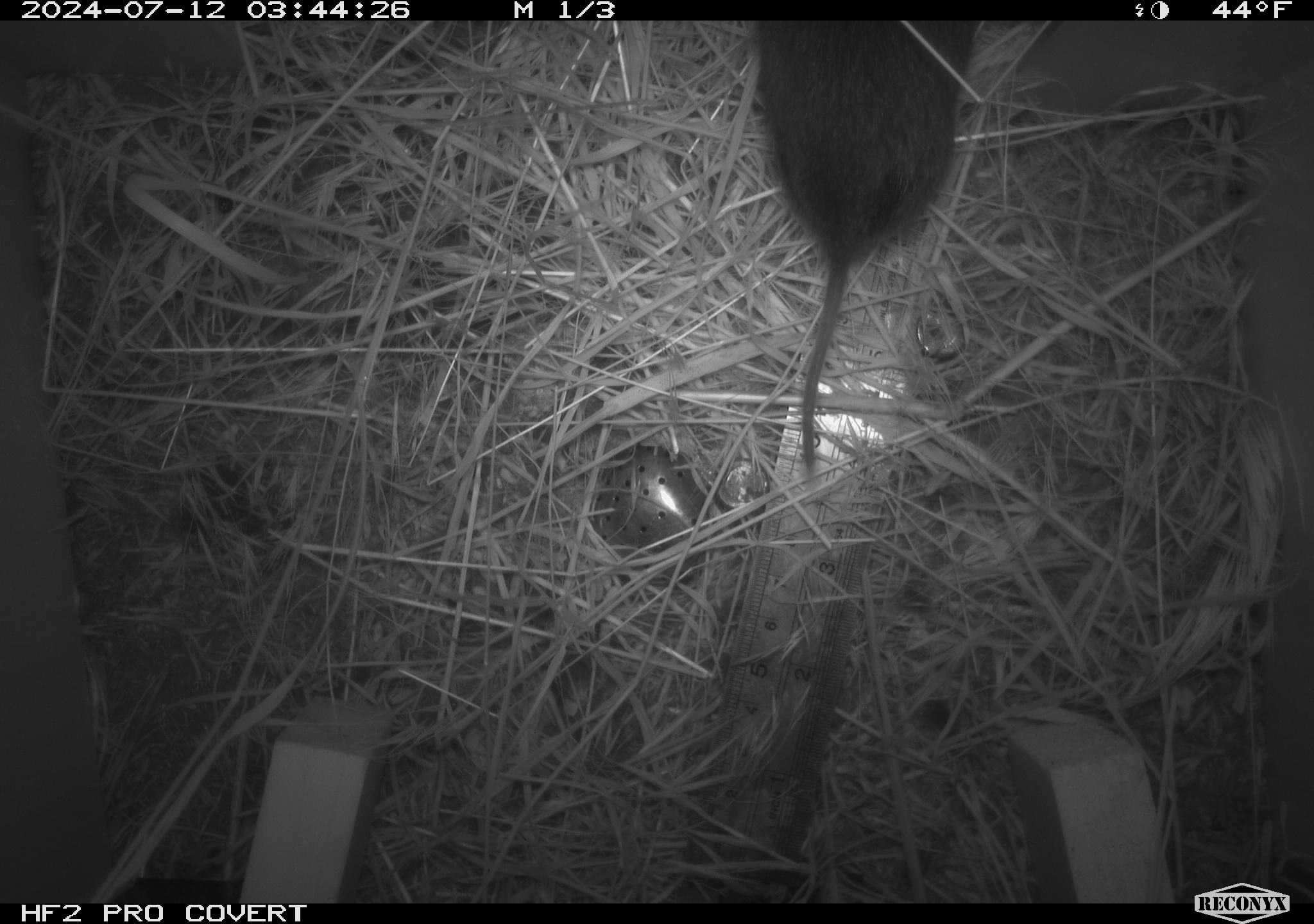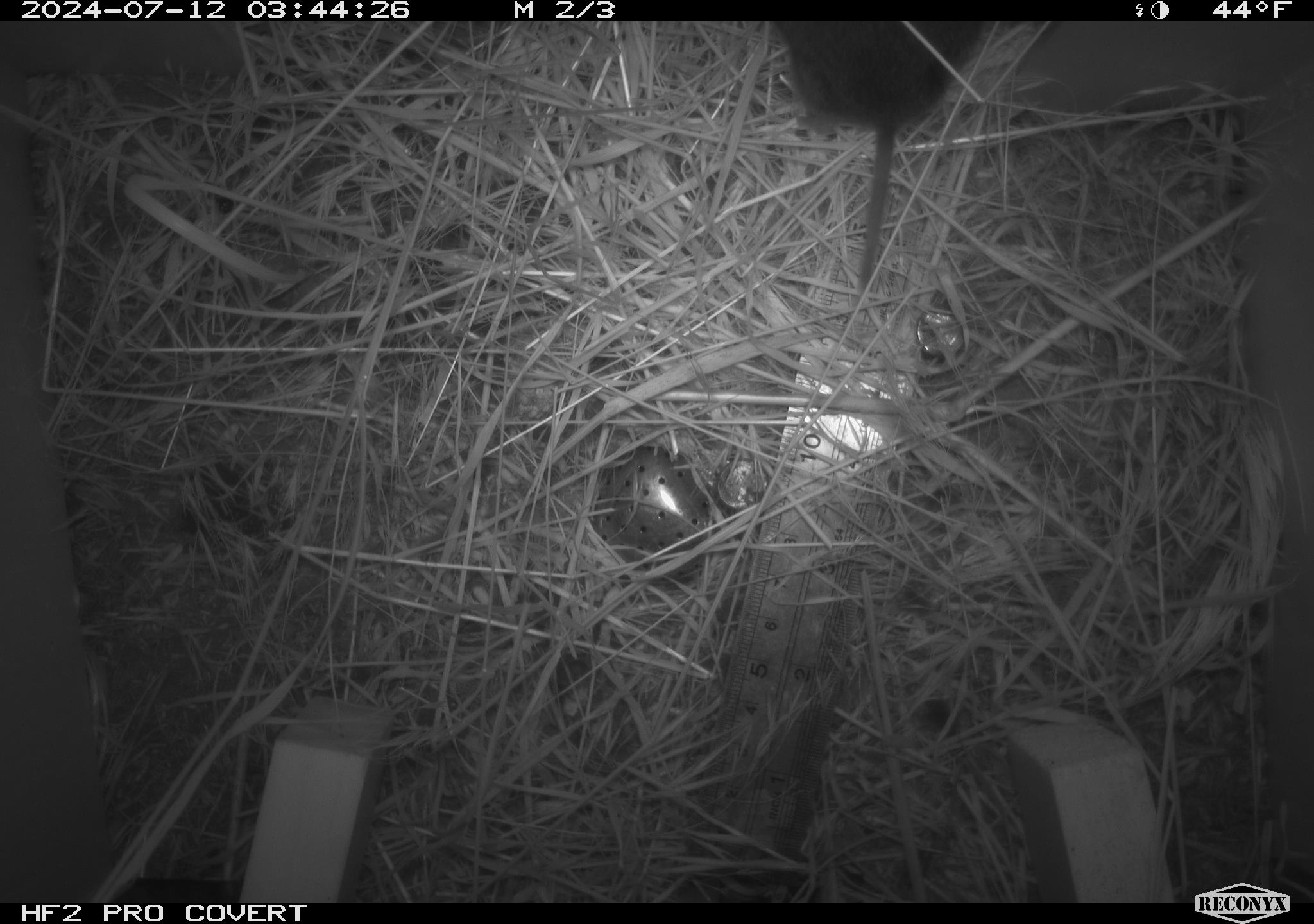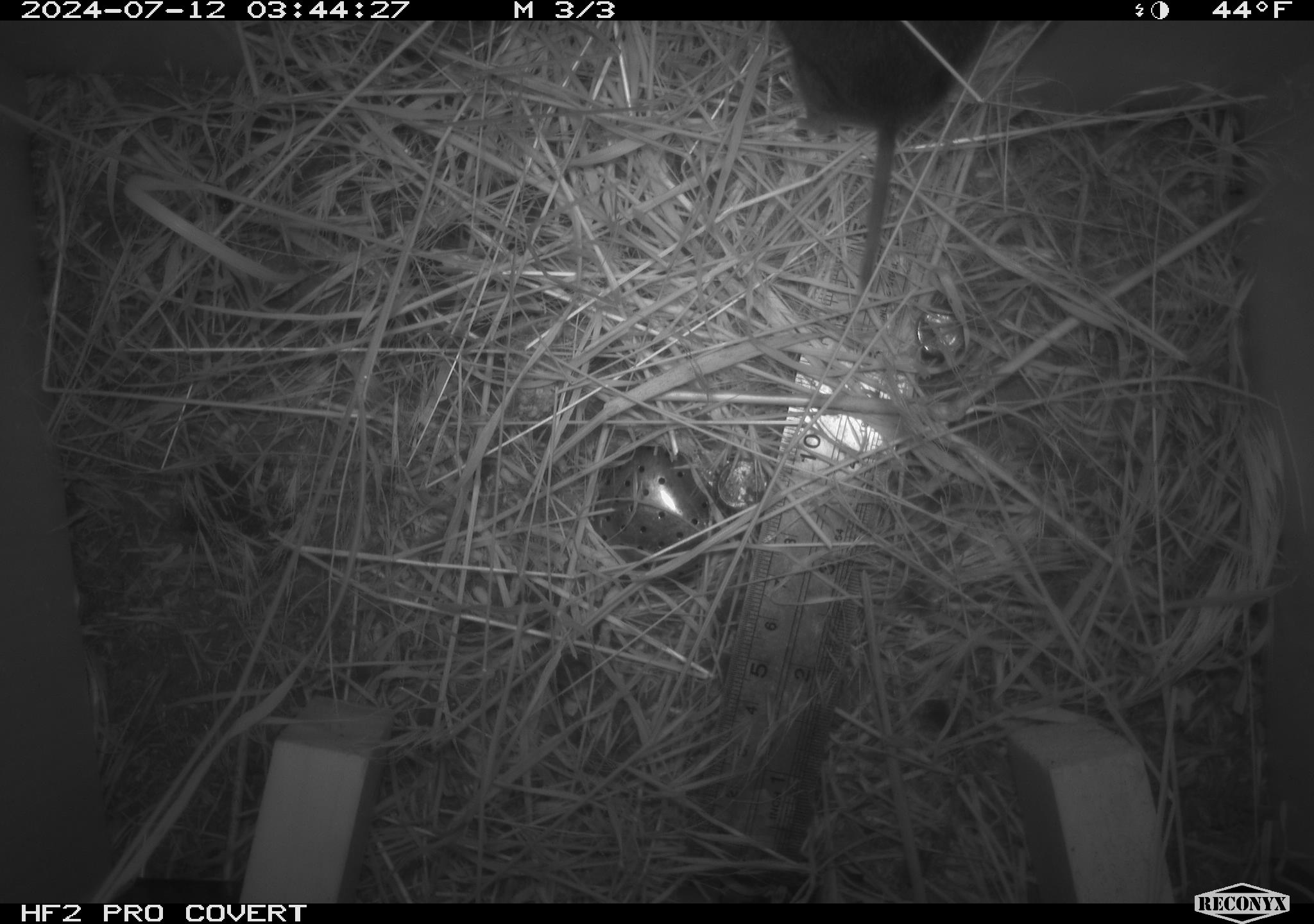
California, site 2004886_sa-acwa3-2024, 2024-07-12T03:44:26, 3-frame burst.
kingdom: Animalia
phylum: Chordata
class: Mammalia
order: Rodentia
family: Cricetidae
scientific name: Arvicolinae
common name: voles, lemmings, and muskrats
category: arvicolinae subfamily